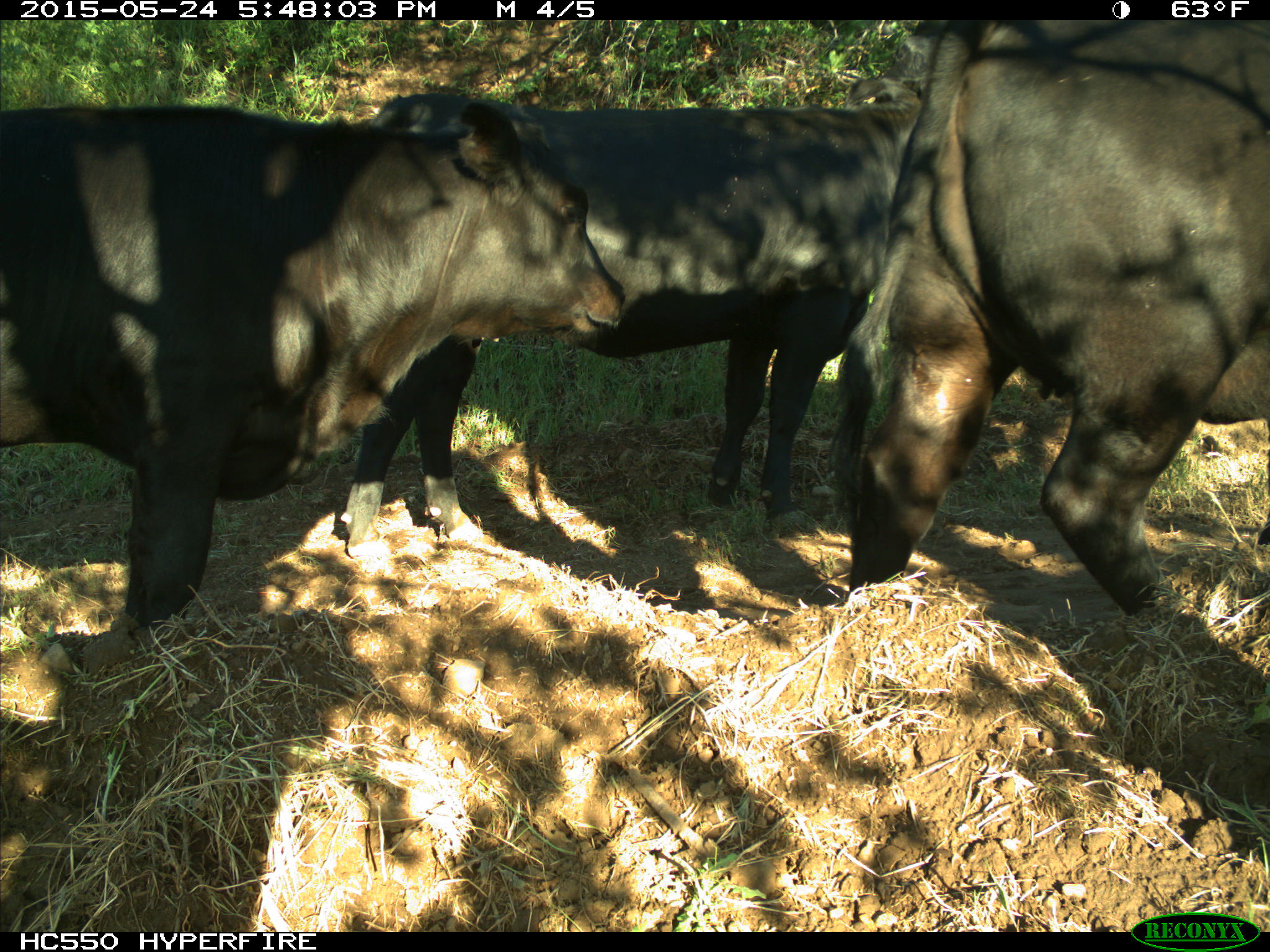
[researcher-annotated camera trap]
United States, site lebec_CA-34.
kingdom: Animalia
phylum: Chordata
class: Mammalia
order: Artiodactyla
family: Bovidae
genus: Bos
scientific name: Bos taurus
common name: domestic cow